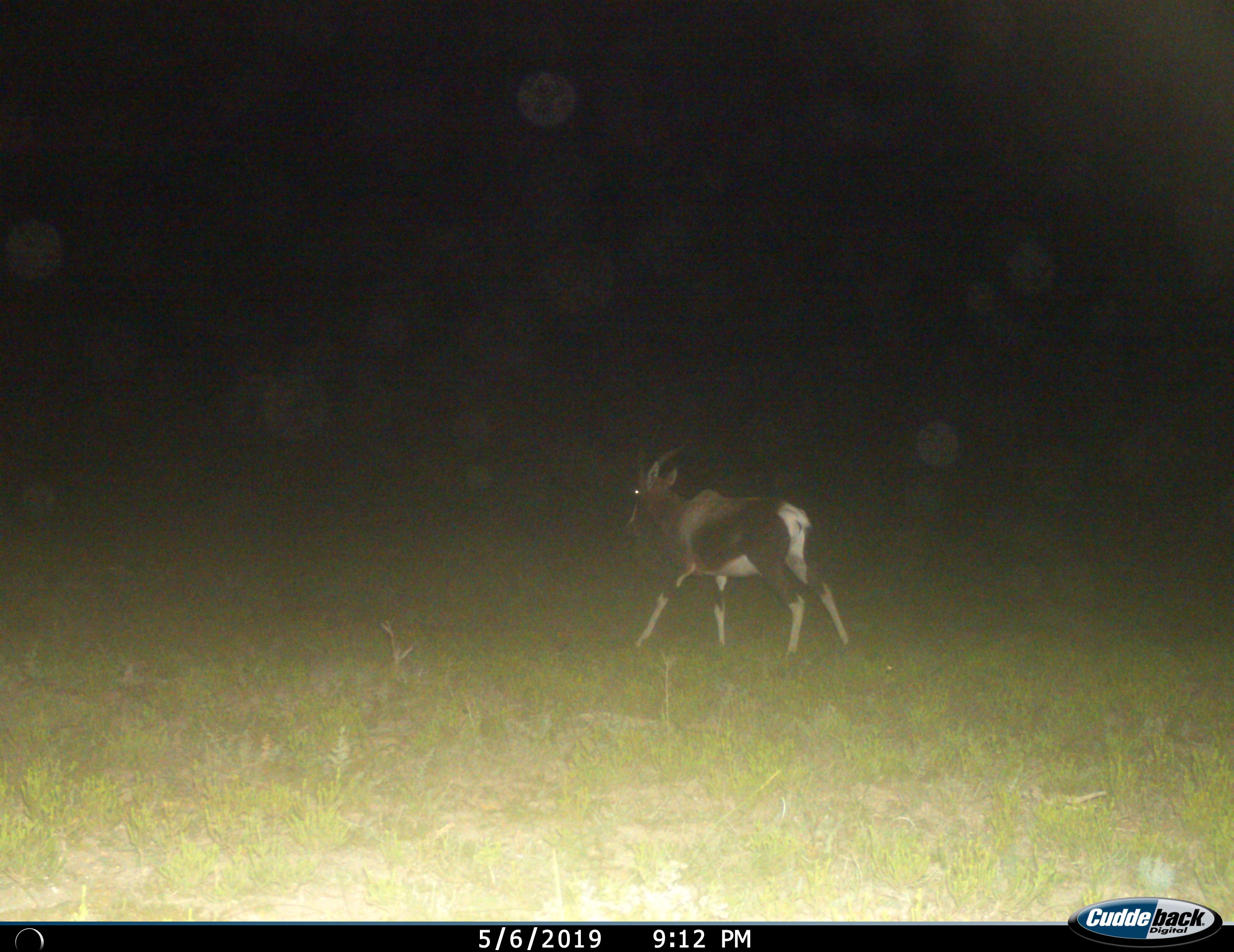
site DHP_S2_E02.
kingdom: Animalia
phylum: Chordata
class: Mammalia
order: Artiodactyla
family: Bovidae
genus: Damaliscus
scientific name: Damaliscus pygargus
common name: bontebok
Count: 1.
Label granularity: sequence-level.